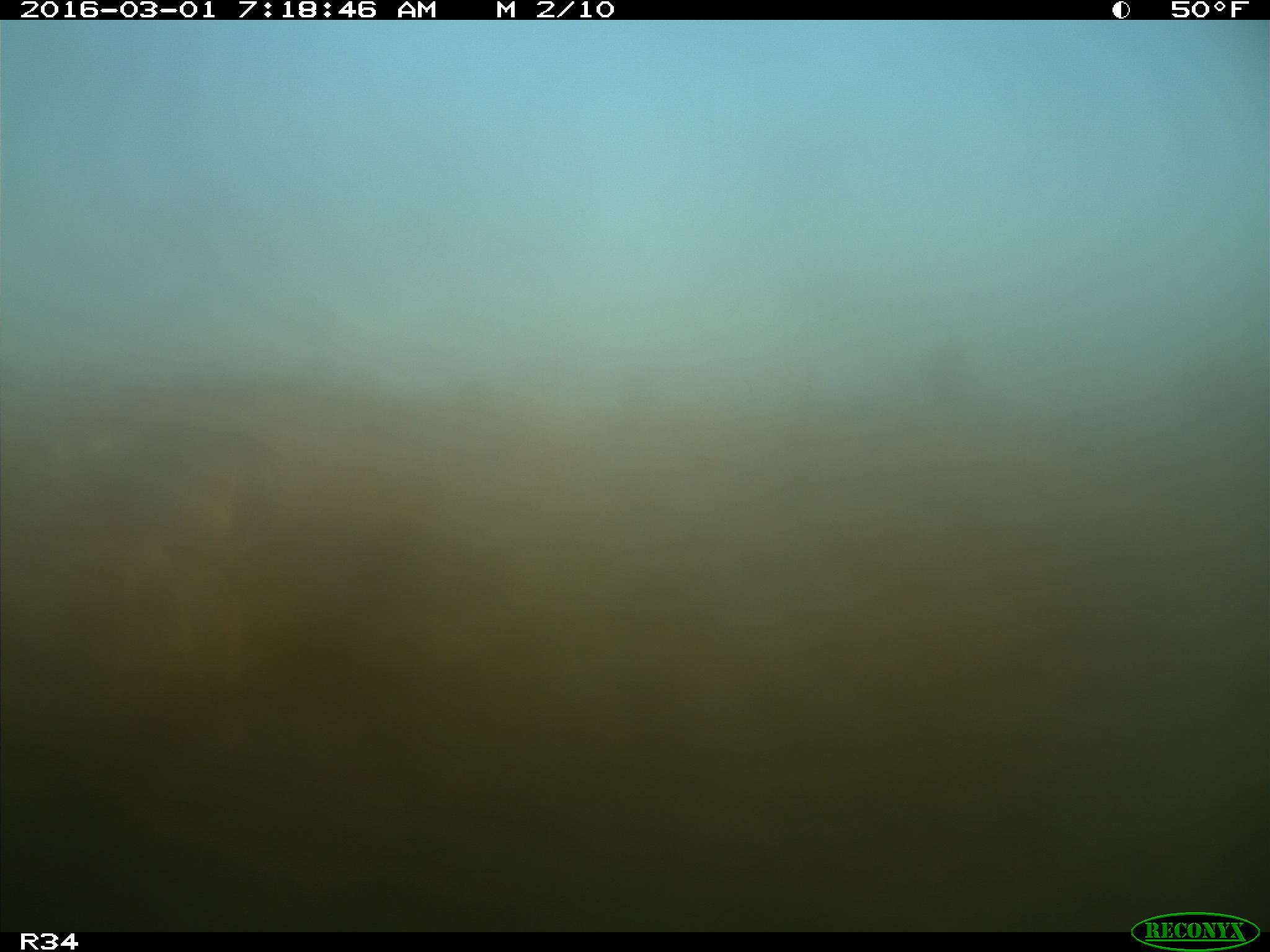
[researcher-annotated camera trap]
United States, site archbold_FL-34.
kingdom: Animalia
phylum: Chordata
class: Mammalia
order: Artiodactyla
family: Cervidae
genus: Odocoileus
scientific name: Odocoileus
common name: deer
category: unidentified deer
Unidentified deer (deer) (Odocoileus).